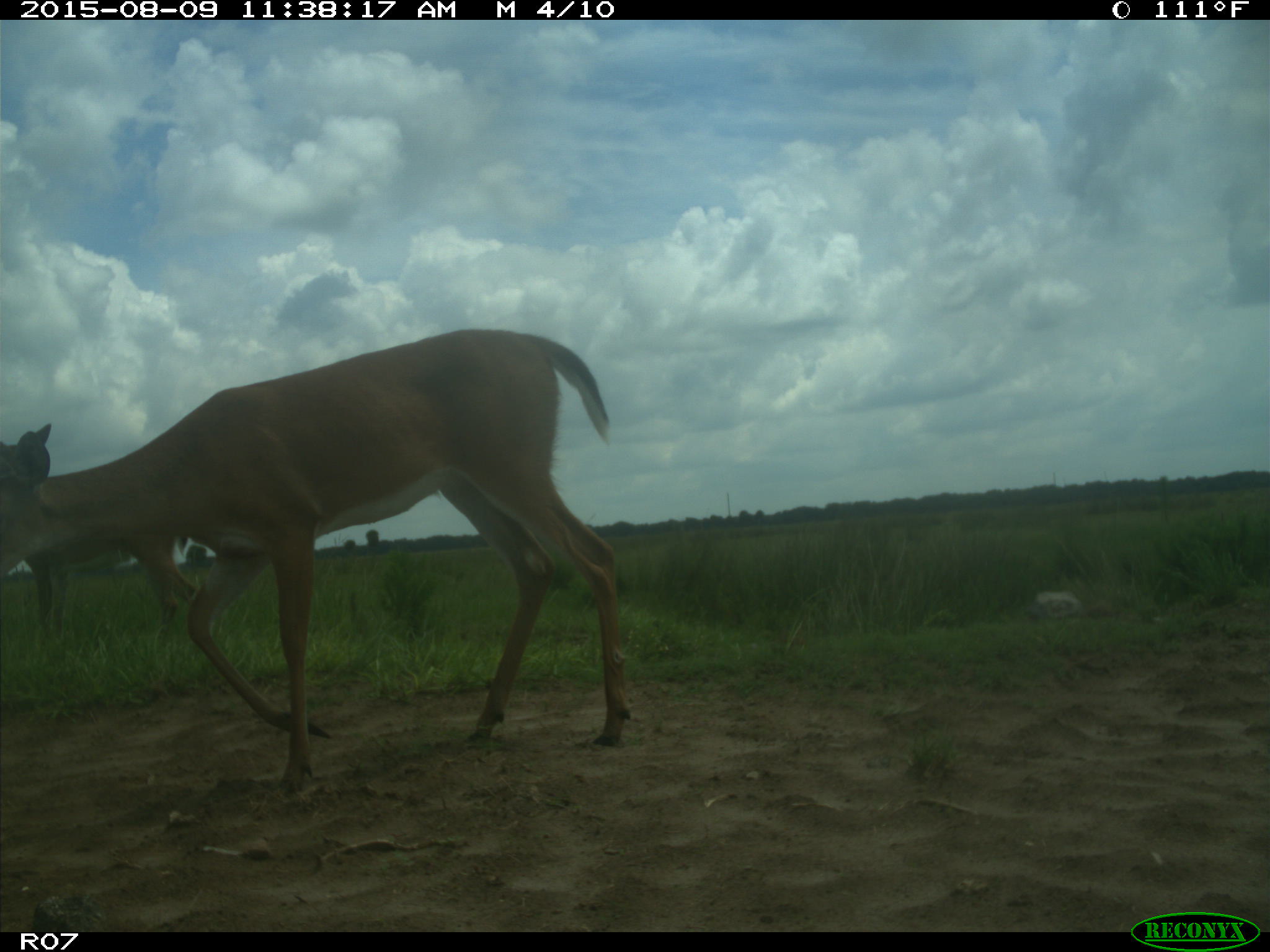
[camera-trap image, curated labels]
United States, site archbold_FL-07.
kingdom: Animalia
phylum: Chordata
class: Mammalia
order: Artiodactyla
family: Cervidae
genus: Odocoileus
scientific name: Odocoileus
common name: deer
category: unidentified deer